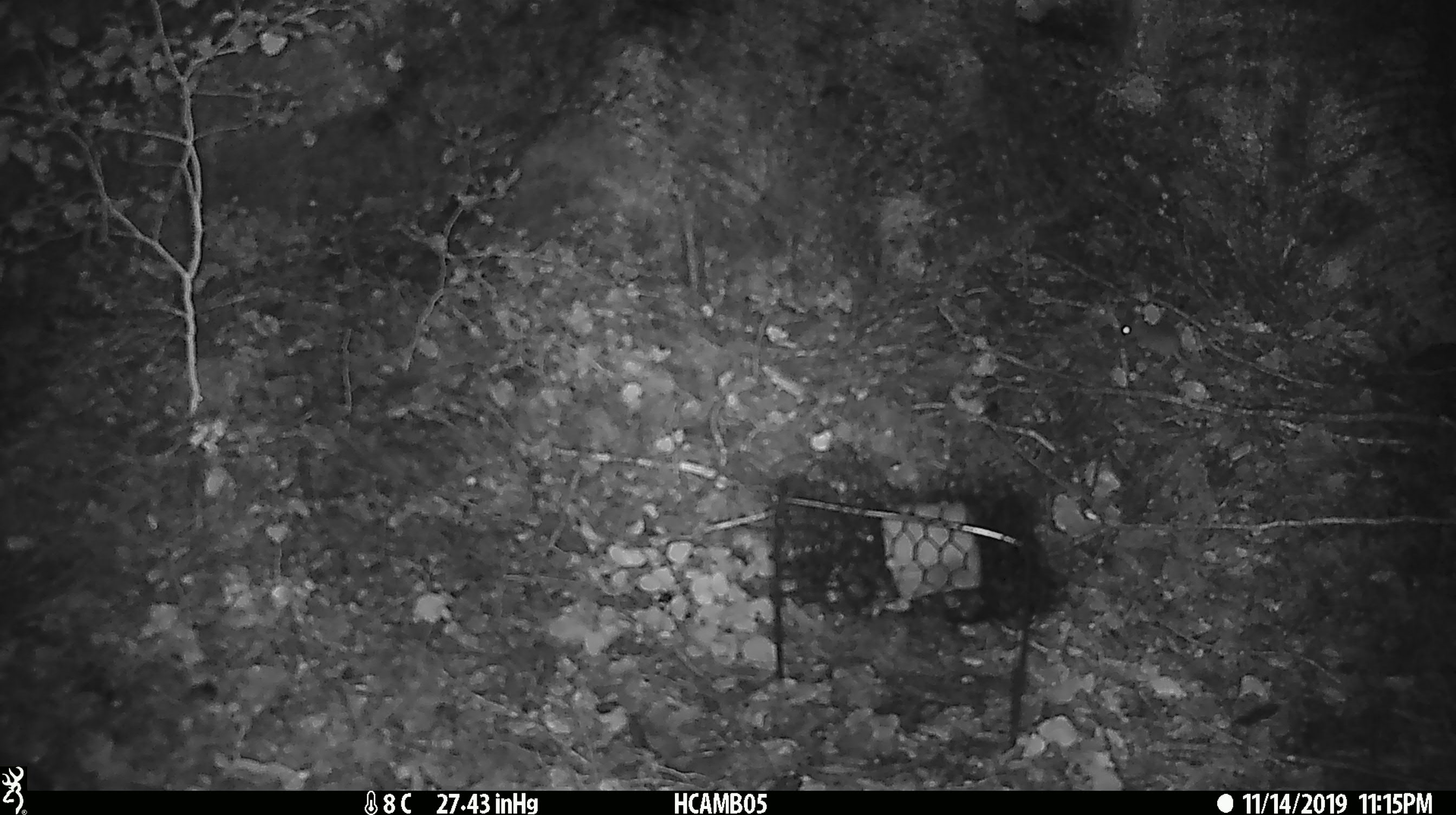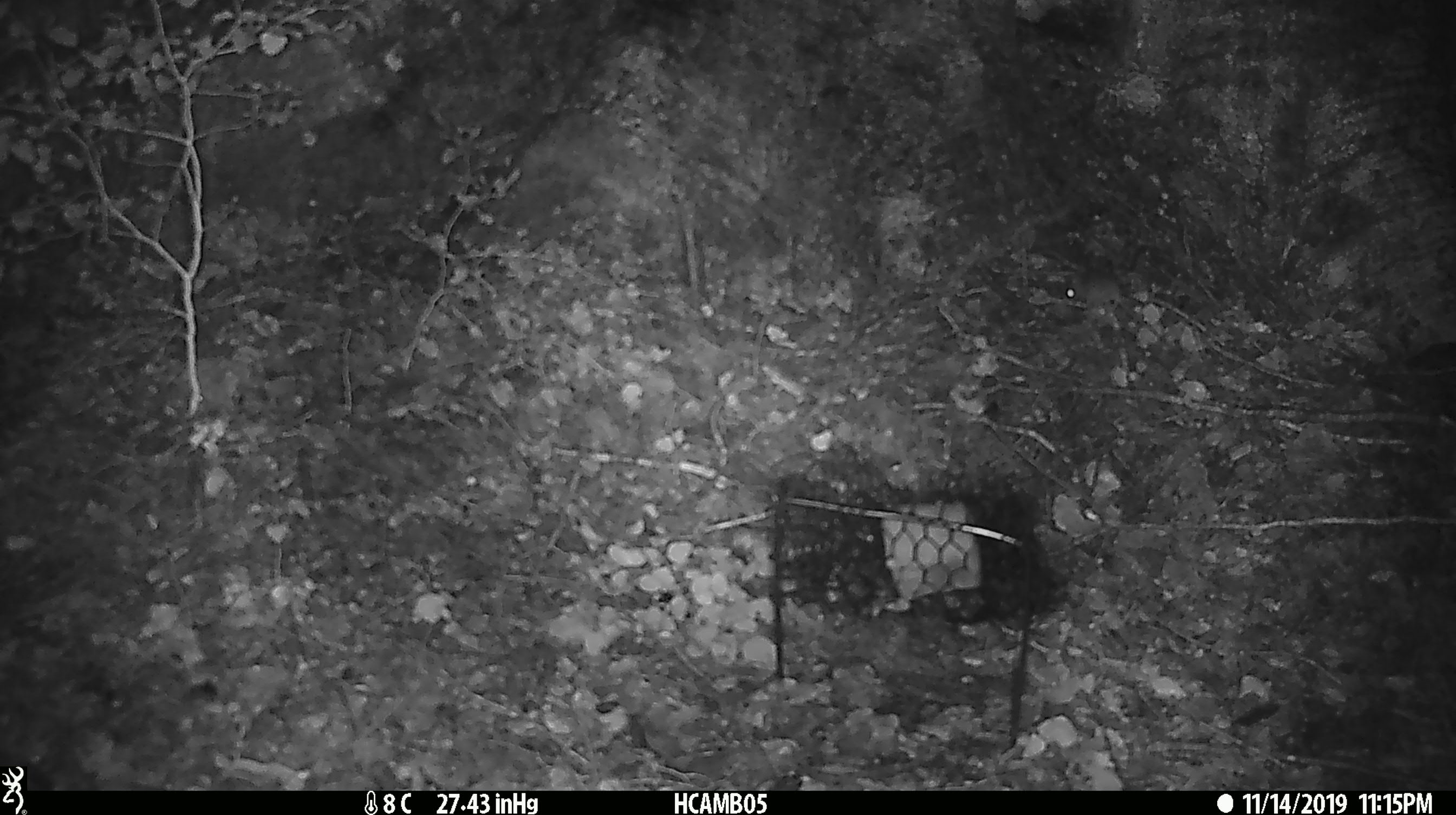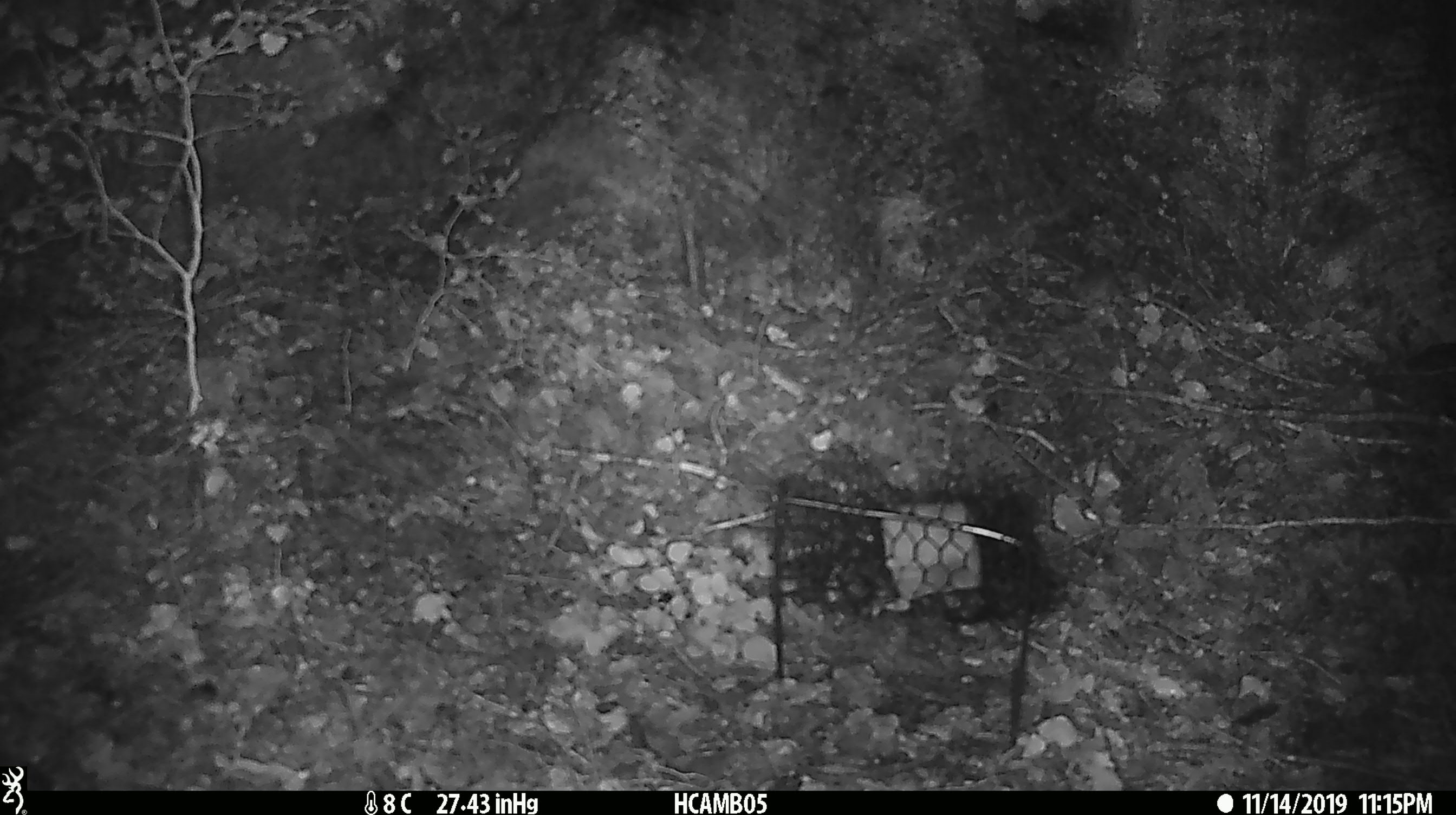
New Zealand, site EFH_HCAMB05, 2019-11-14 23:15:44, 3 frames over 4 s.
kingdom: Animalia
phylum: Chordata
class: Mammalia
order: Rodentia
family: Muridae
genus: Mus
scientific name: Mus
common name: mouse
Mouse (Mus).